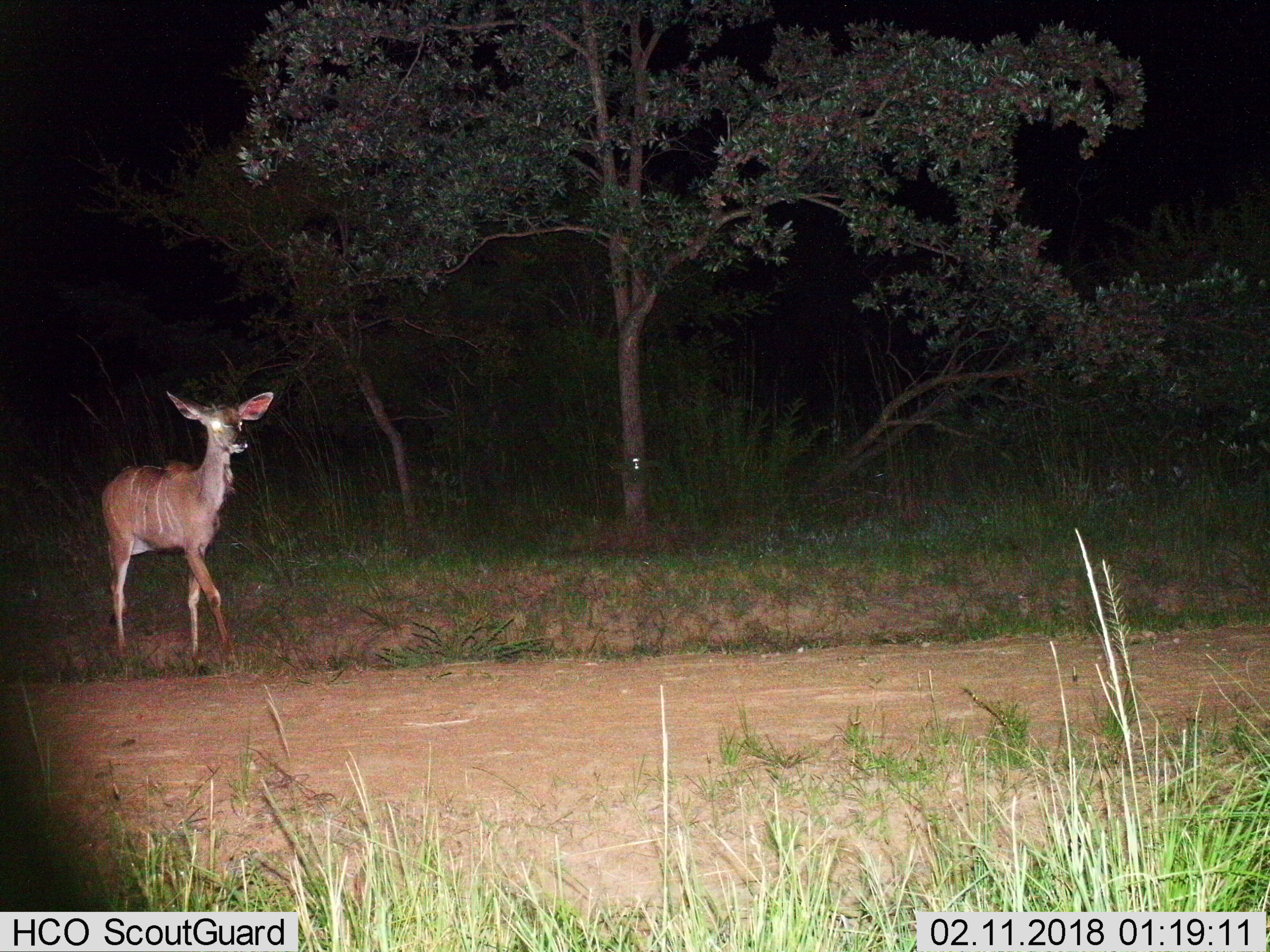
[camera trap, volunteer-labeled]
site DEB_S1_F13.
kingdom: Animalia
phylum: Chordata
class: Mammalia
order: Artiodactyla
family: Bovidae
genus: Tragelaphus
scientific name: Tragelaphus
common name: kudu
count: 1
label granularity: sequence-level